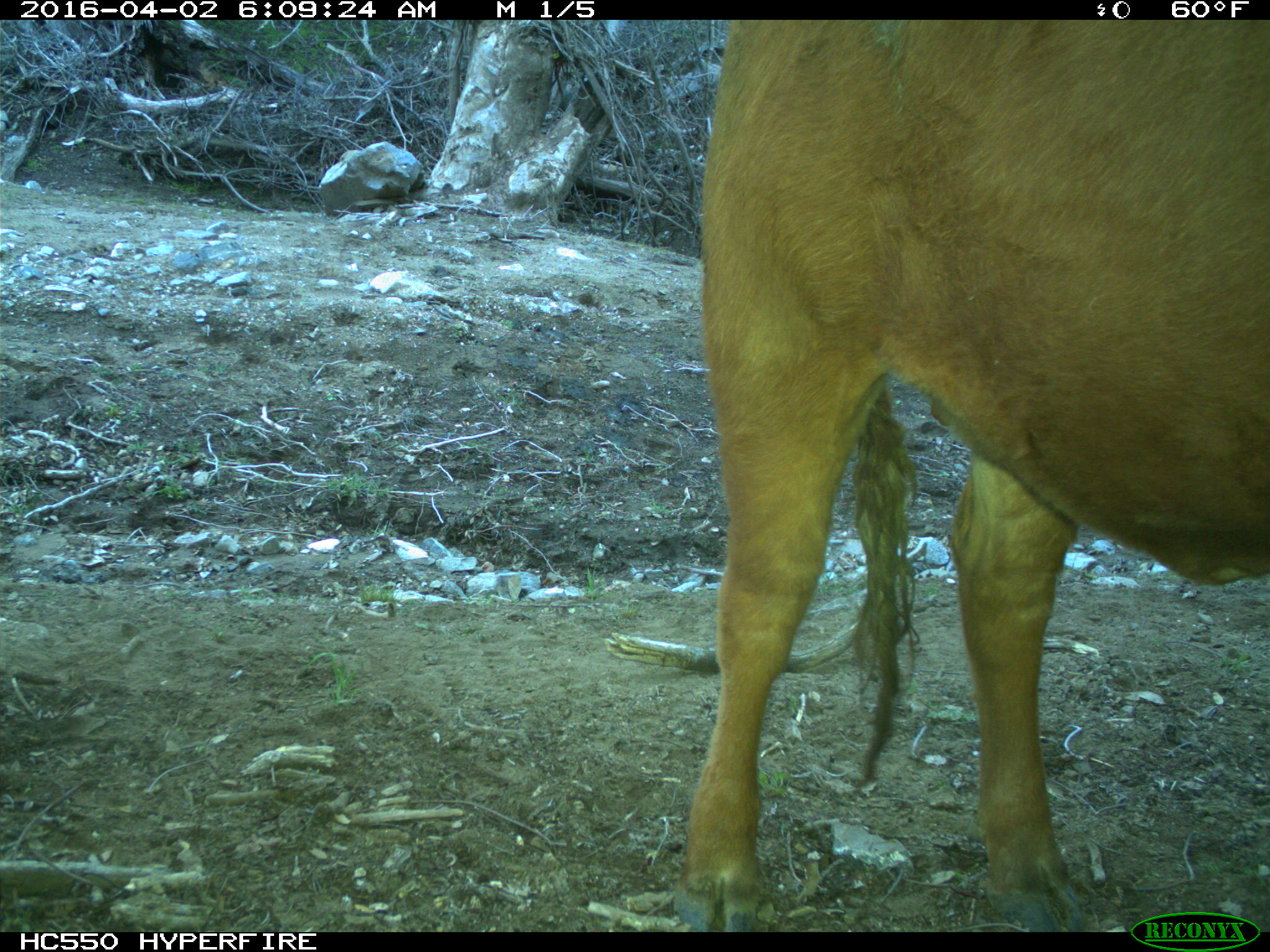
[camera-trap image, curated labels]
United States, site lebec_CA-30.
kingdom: Animalia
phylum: Chordata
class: Mammalia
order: Artiodactyla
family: Bovidae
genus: Bos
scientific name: Bos taurus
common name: domestic cow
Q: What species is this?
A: Bos taurus (domestic cow).